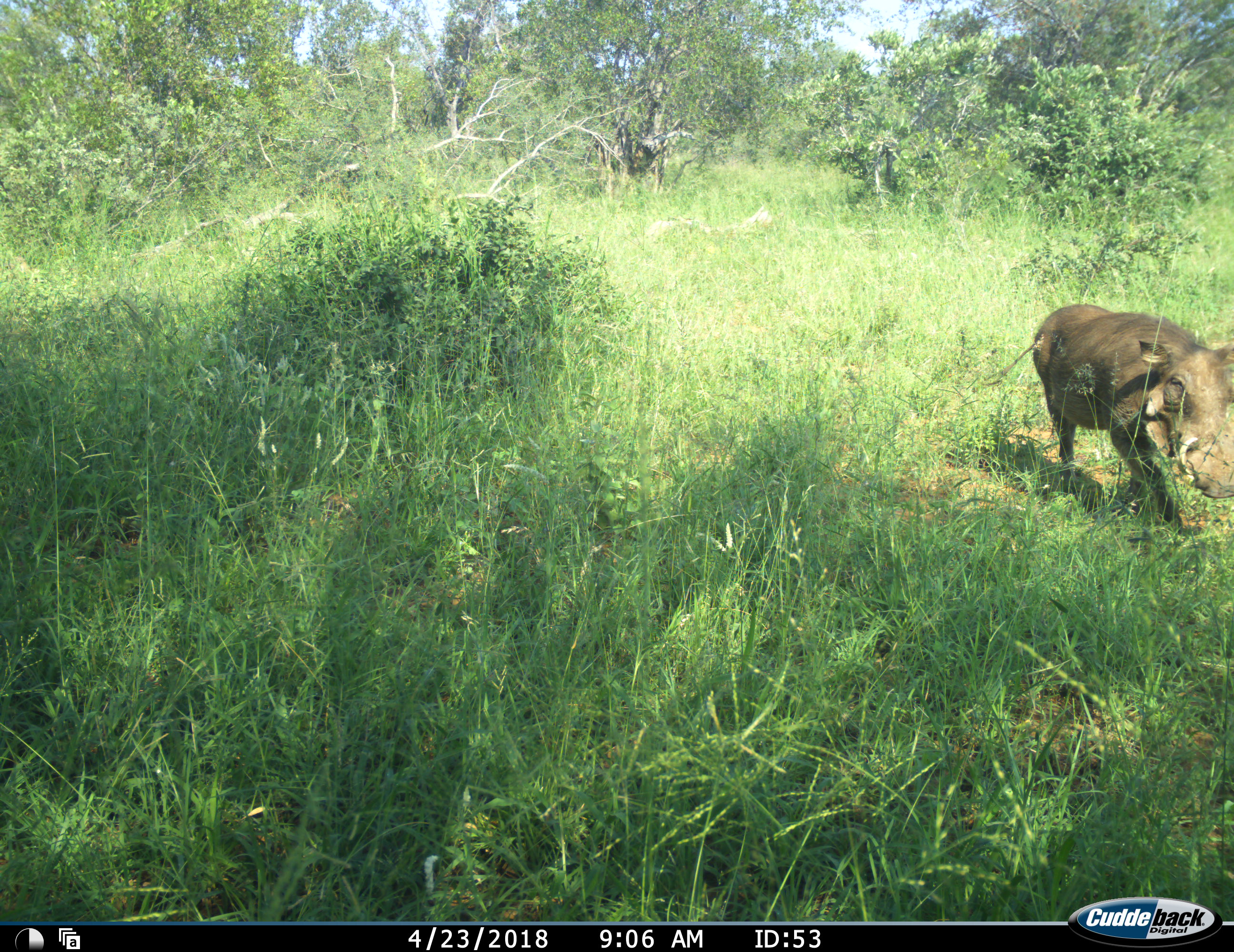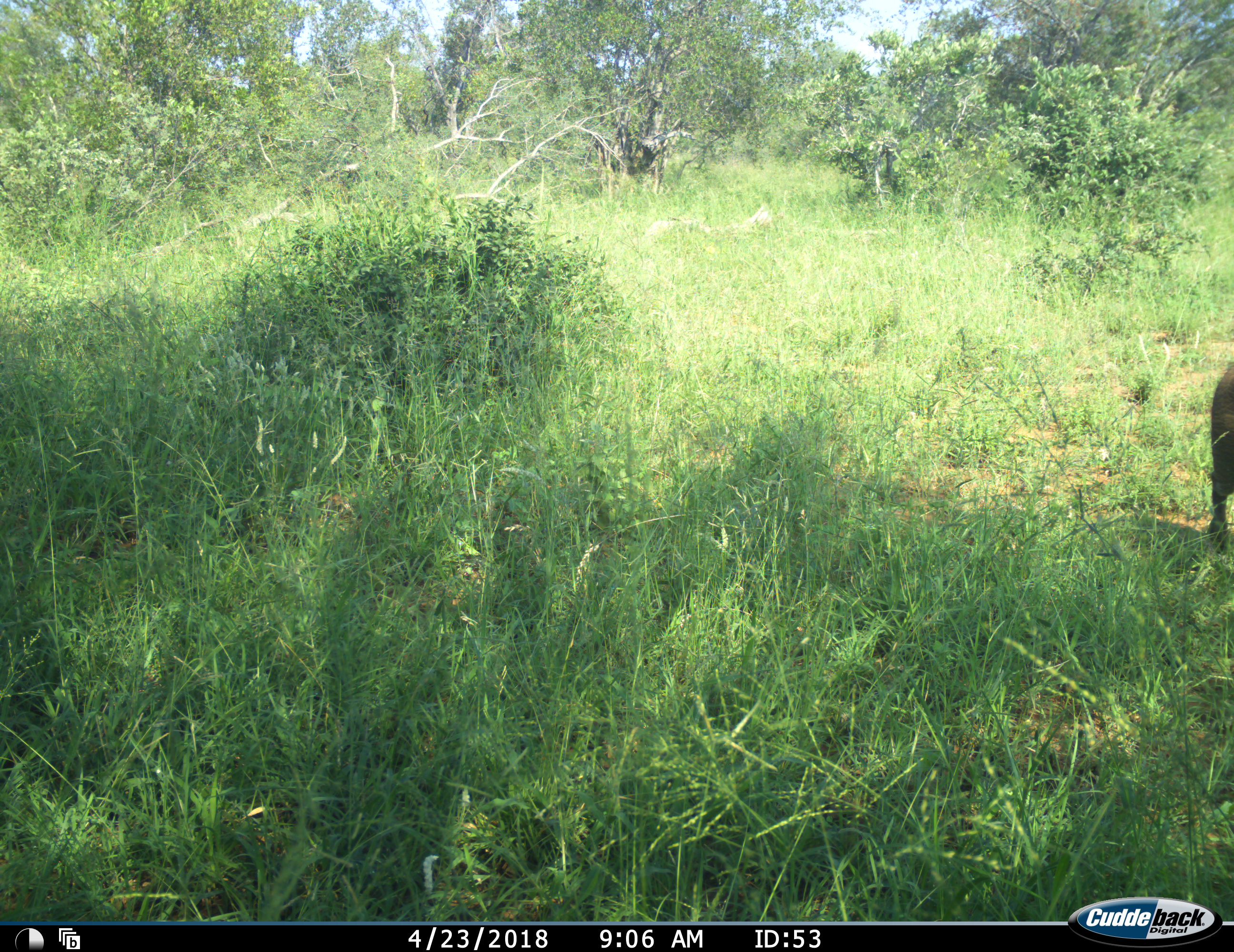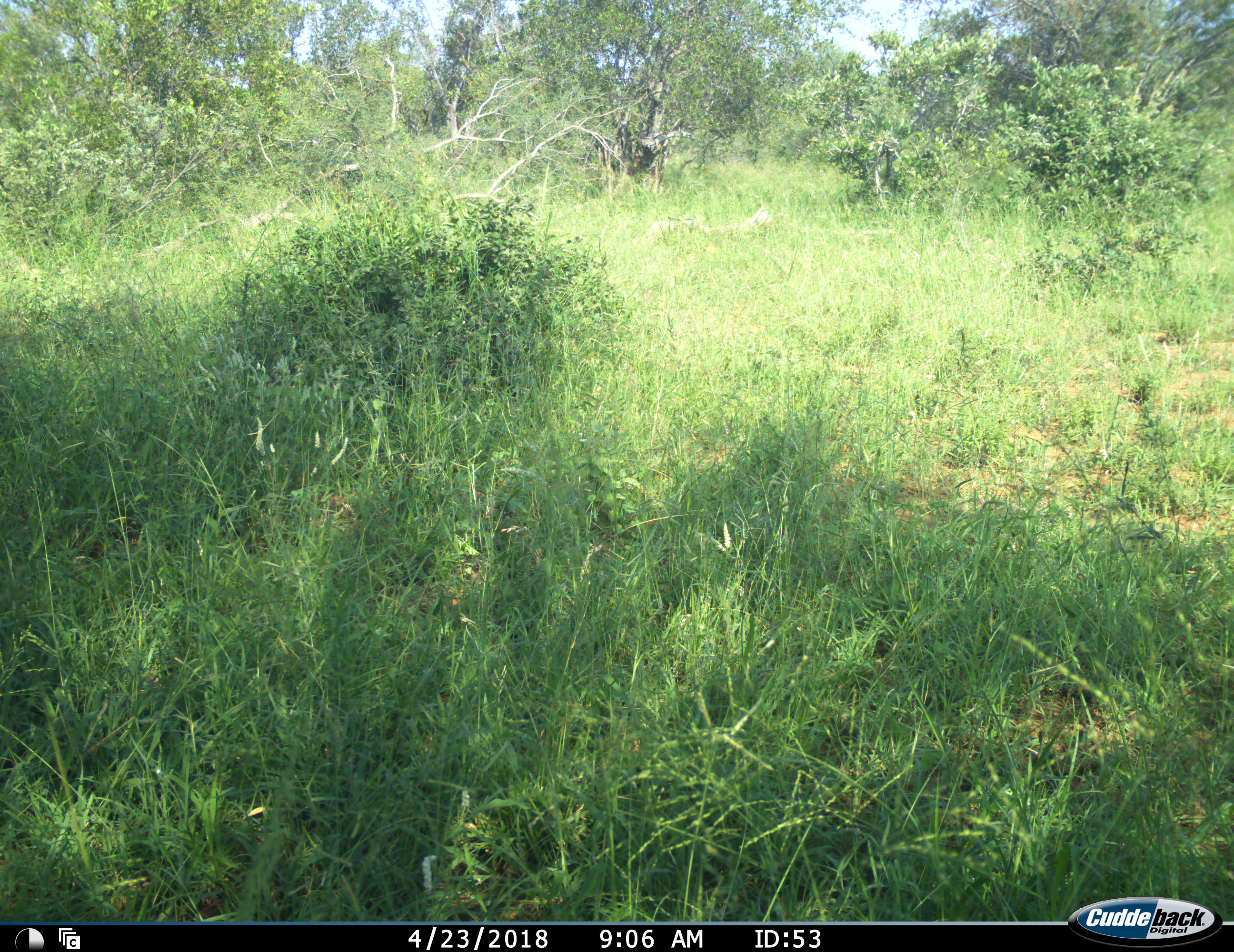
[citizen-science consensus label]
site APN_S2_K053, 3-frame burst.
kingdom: Animalia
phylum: Chordata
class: Mammalia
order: Artiodactyla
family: Suidae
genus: Phacochoerus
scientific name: Phacochoerus africanus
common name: warthog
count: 1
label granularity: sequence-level